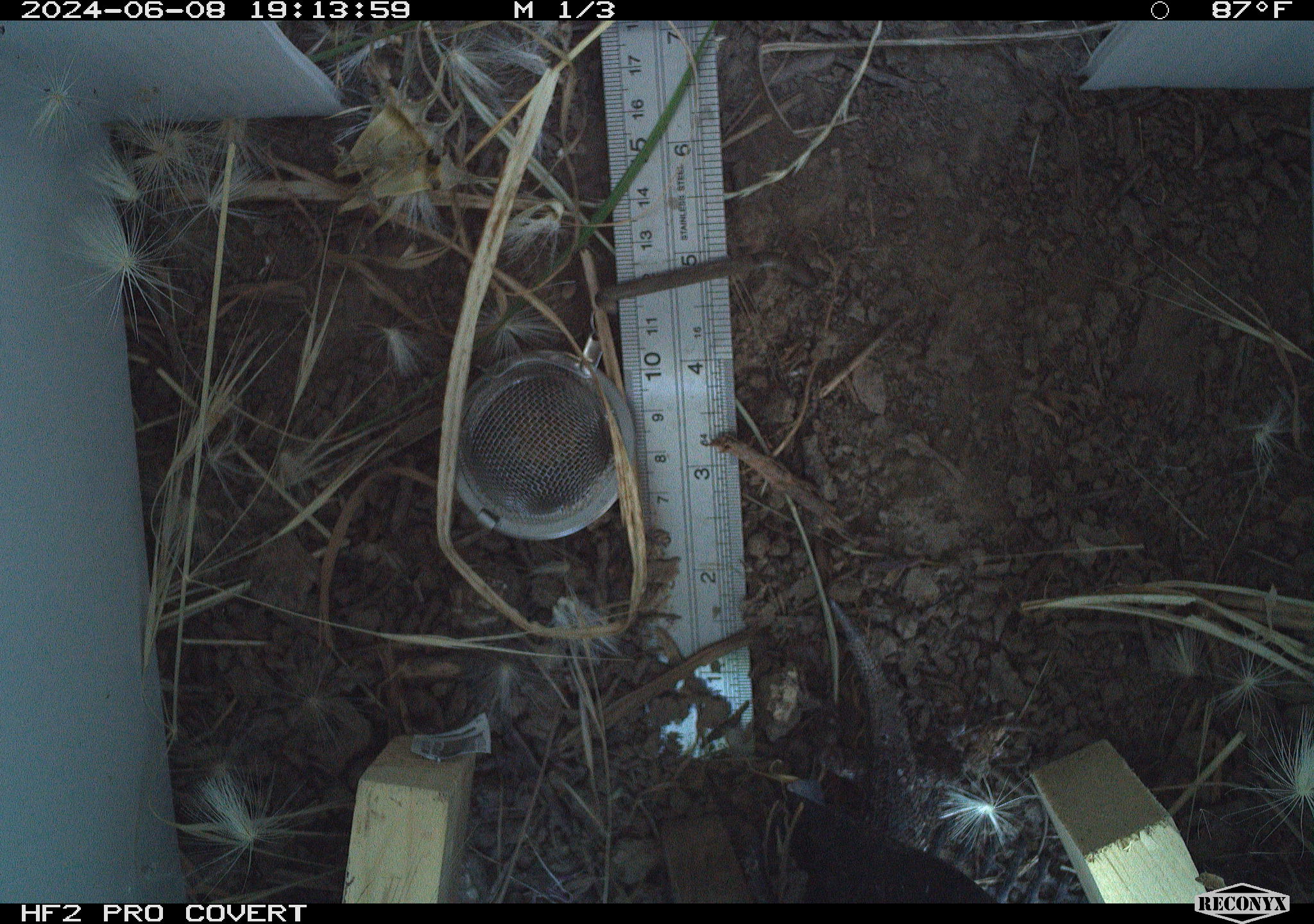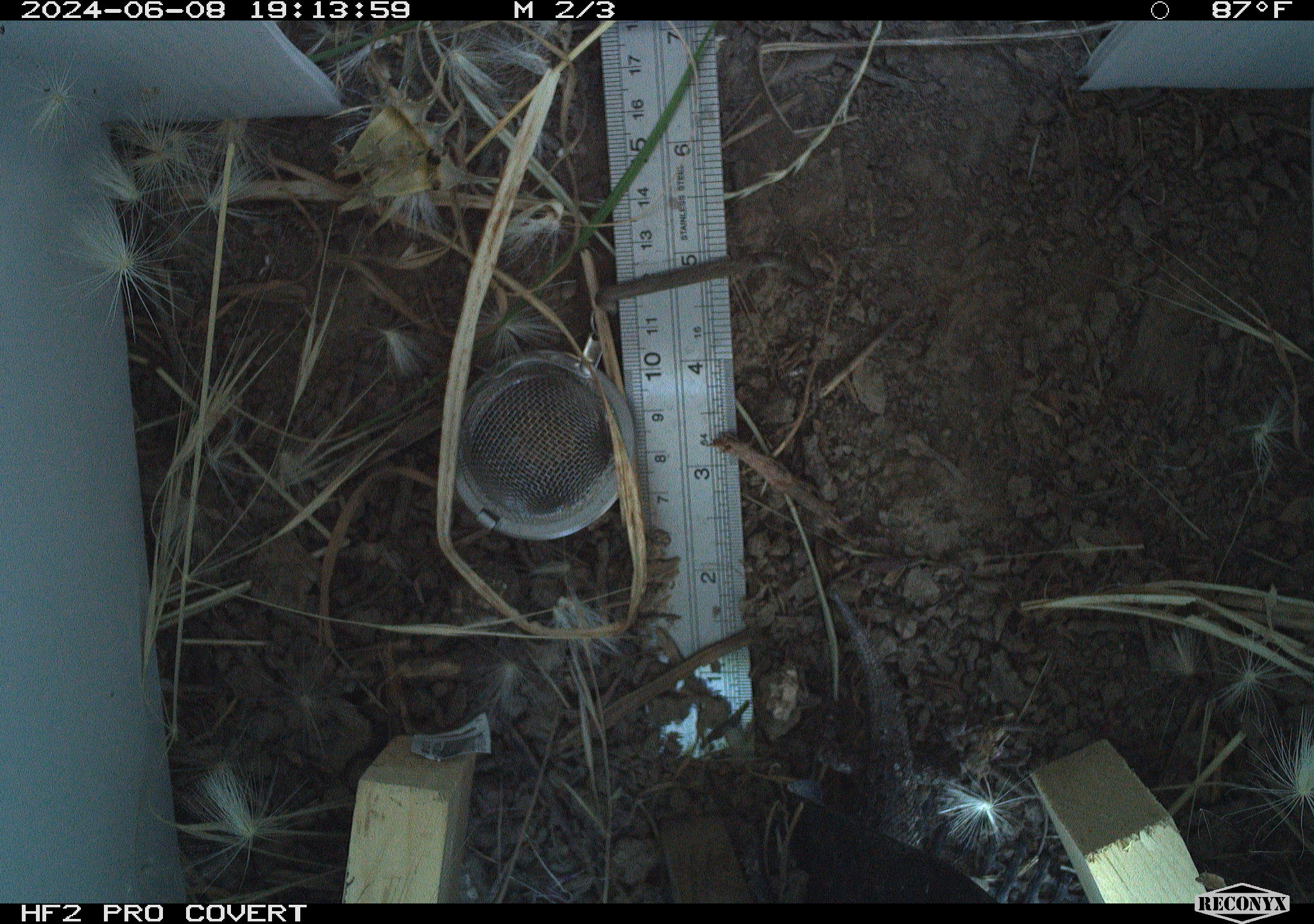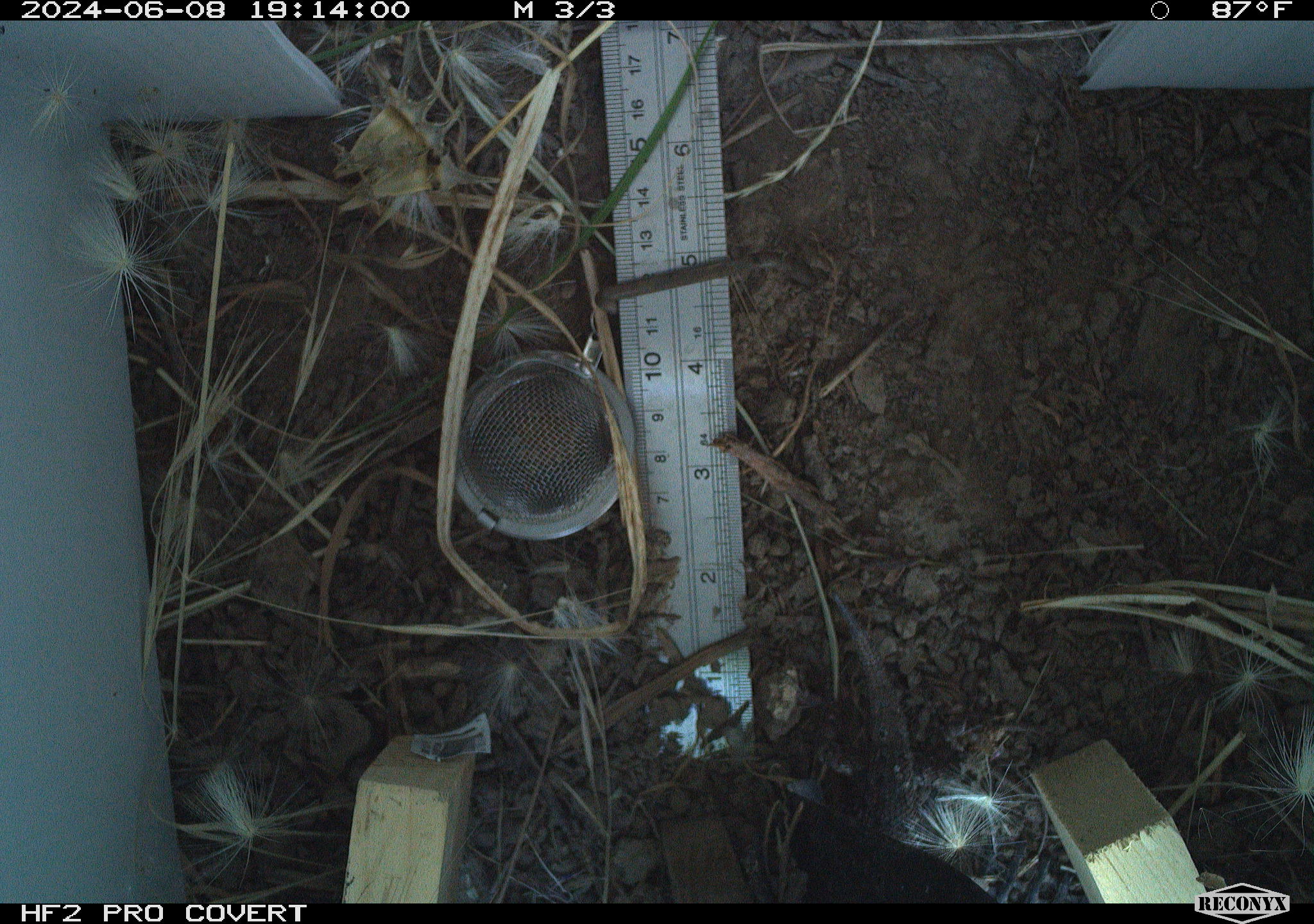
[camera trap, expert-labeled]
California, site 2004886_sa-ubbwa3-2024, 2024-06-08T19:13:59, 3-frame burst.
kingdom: Animalia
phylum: Chordata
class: Reptilia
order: Squamata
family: Phrynosomatidae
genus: Sceloporus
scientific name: Sceloporus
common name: spiny lizards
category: sceloporus species